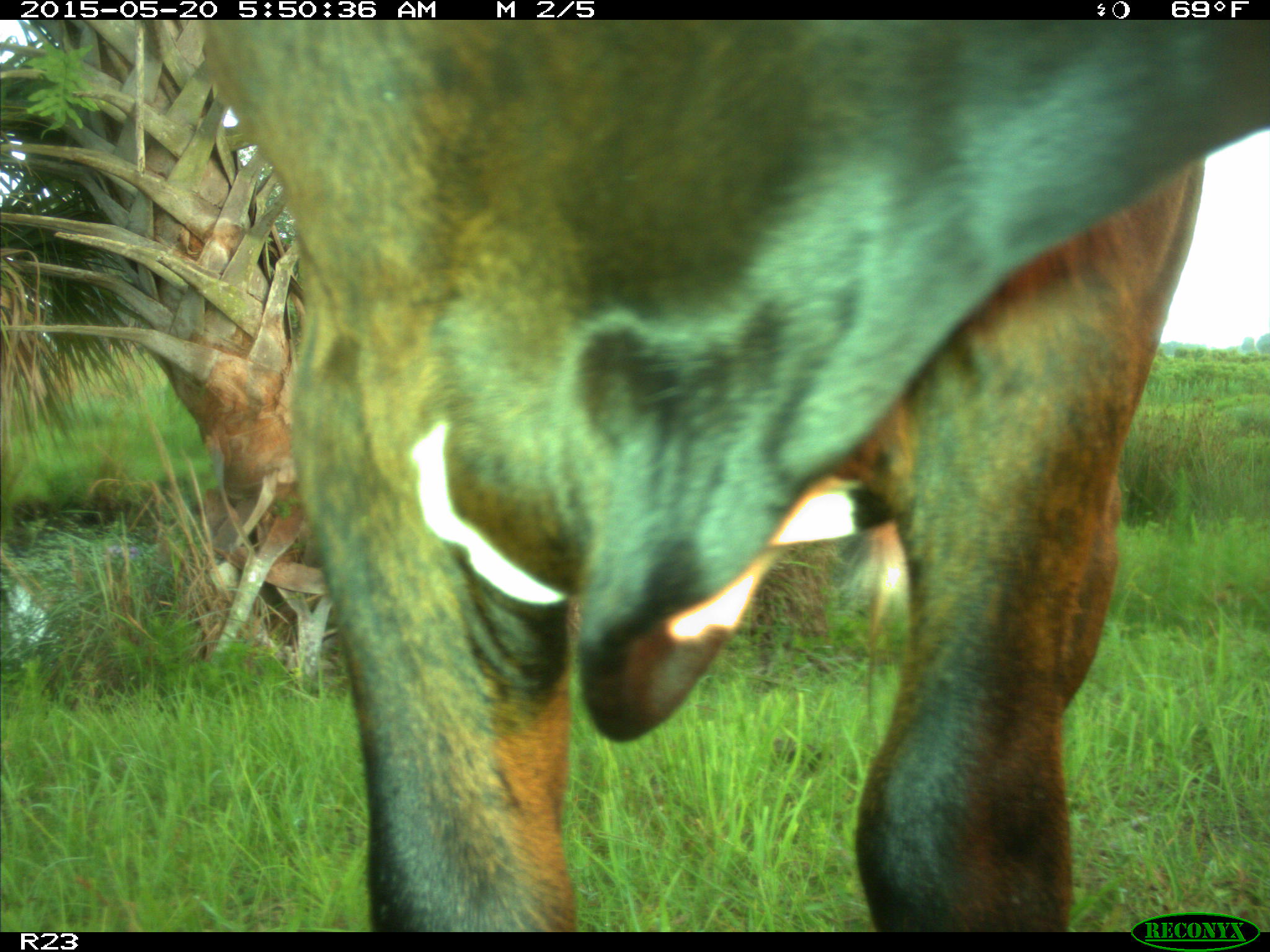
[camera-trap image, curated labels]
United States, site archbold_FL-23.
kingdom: Animalia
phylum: Chordata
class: Mammalia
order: Artiodactyla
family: Bovidae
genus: Bos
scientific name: Bos taurus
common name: domestic cow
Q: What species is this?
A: Bos taurus (domestic cow).